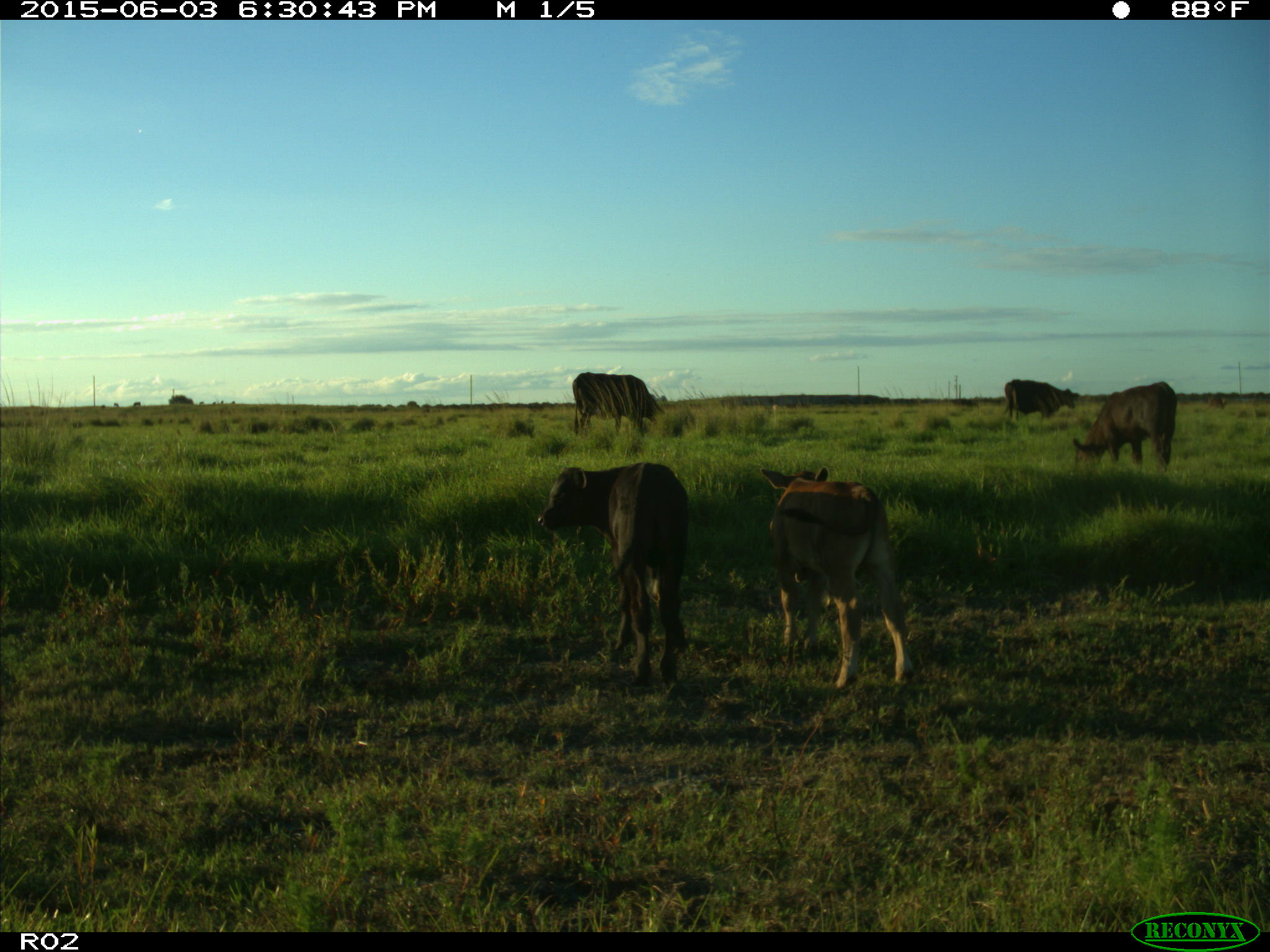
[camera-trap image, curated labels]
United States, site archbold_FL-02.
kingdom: Animalia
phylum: Chordata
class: Mammalia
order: Artiodactyla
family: Bovidae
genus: Bos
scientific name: Bos taurus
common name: domestic cow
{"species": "Bos taurus (domestic cow)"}